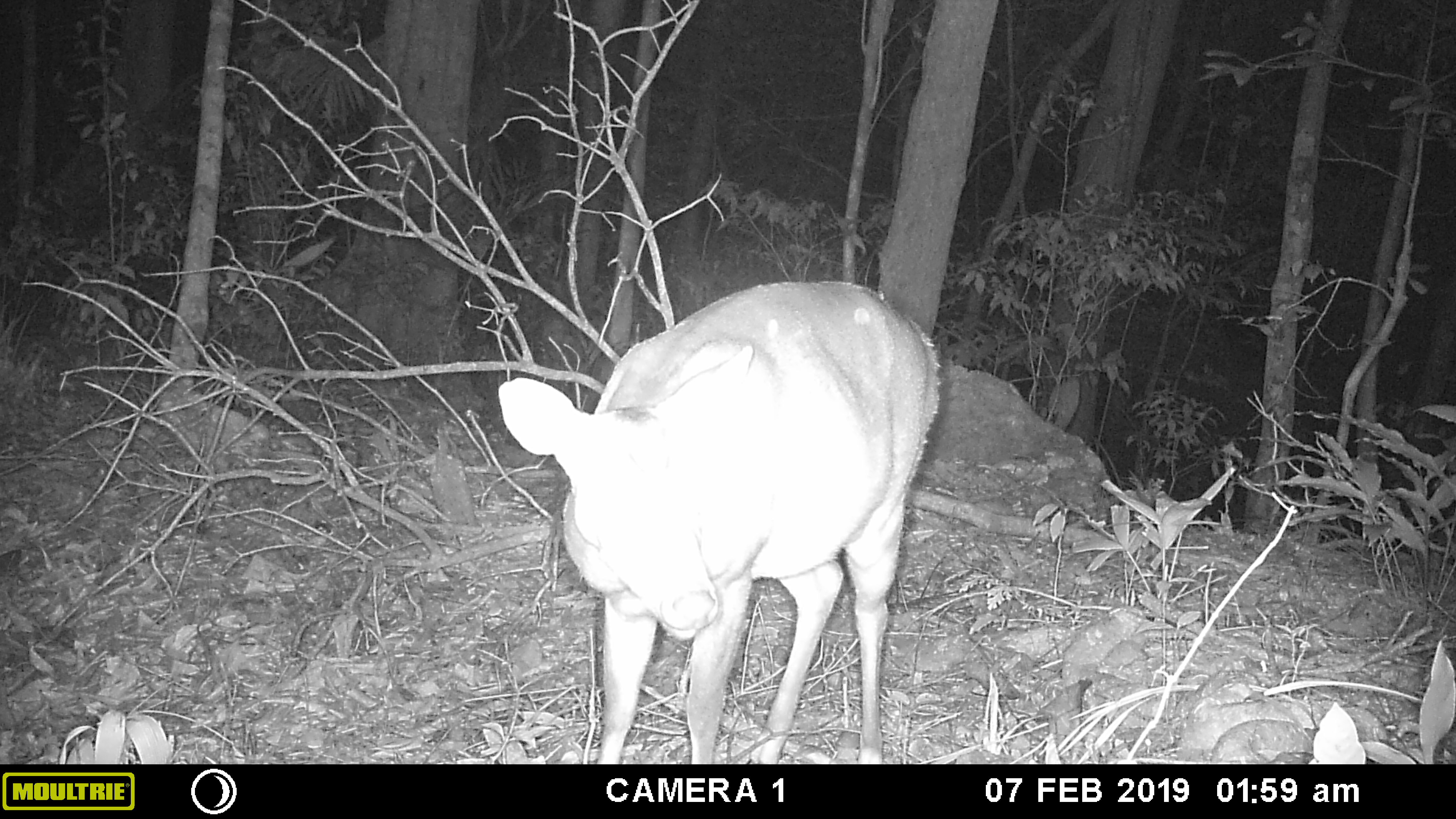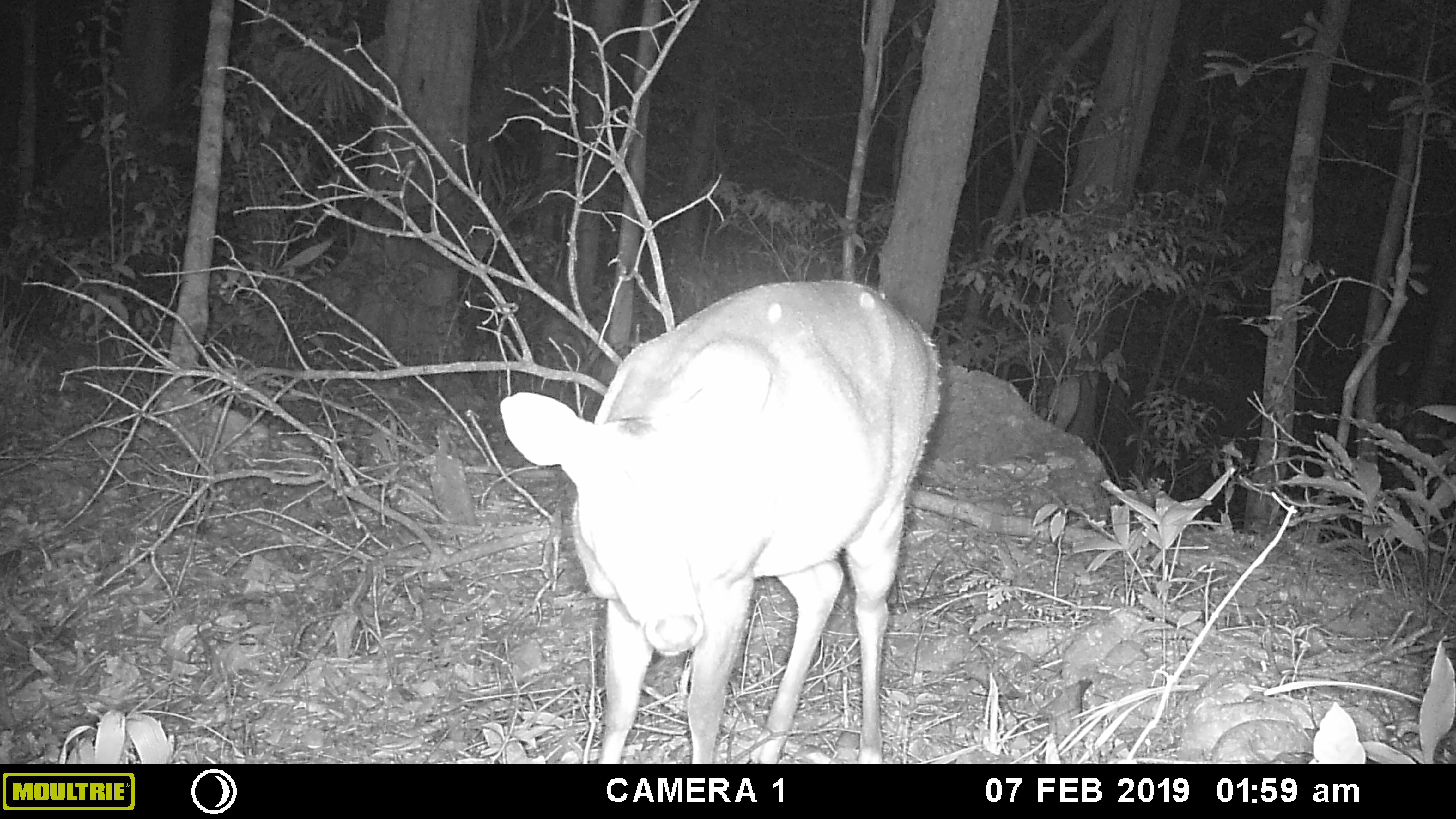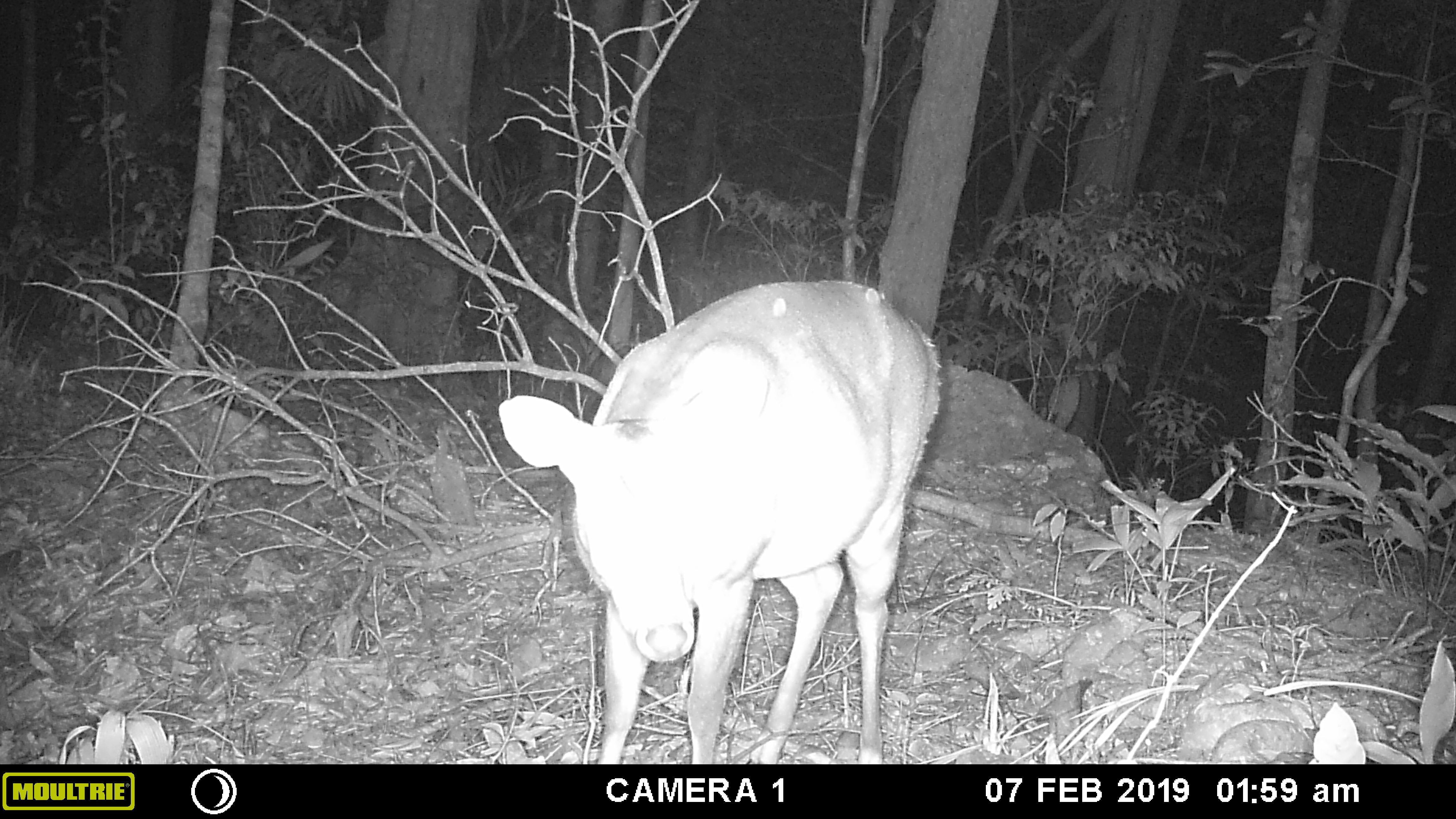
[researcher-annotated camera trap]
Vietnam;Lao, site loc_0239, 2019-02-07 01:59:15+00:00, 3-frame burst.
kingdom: Animalia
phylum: Chordata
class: Mammalia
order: Artiodactyla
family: Cervidae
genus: Muntiacus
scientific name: Muntiacus vuquangensis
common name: large-antlered muntjac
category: large antlered muntjac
Large antlered muntjac (large-antlered muntjac) (Muntiacus vuquangensis). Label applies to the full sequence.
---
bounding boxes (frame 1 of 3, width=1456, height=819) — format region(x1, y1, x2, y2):
large antlered muntjac: region(496, 277, 941, 764)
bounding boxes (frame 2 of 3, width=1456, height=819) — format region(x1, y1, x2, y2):
large antlered muntjac: region(496, 277, 941, 762)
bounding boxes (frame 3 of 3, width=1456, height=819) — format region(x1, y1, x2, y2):
large antlered muntjac: region(496, 277, 941, 764)